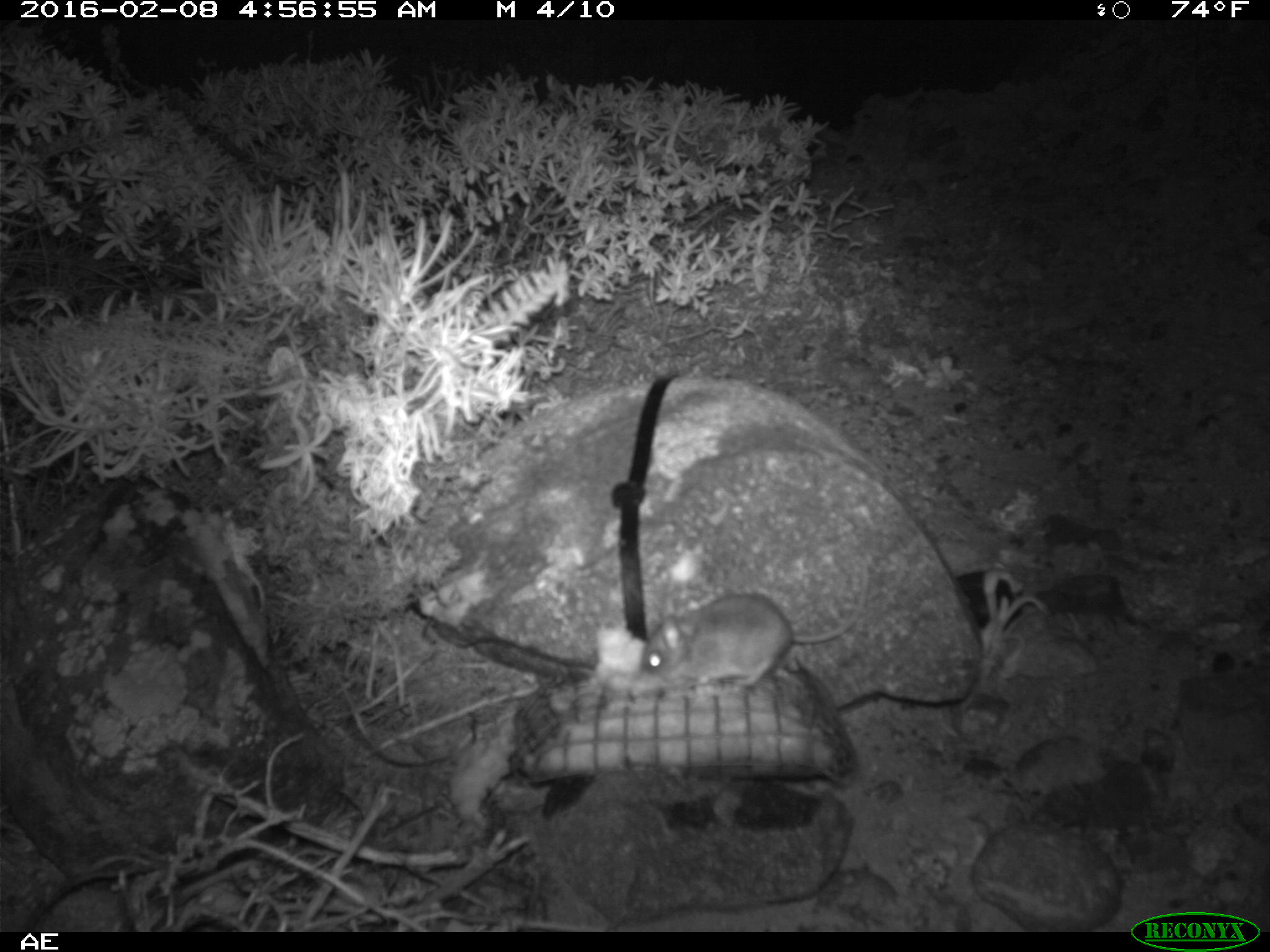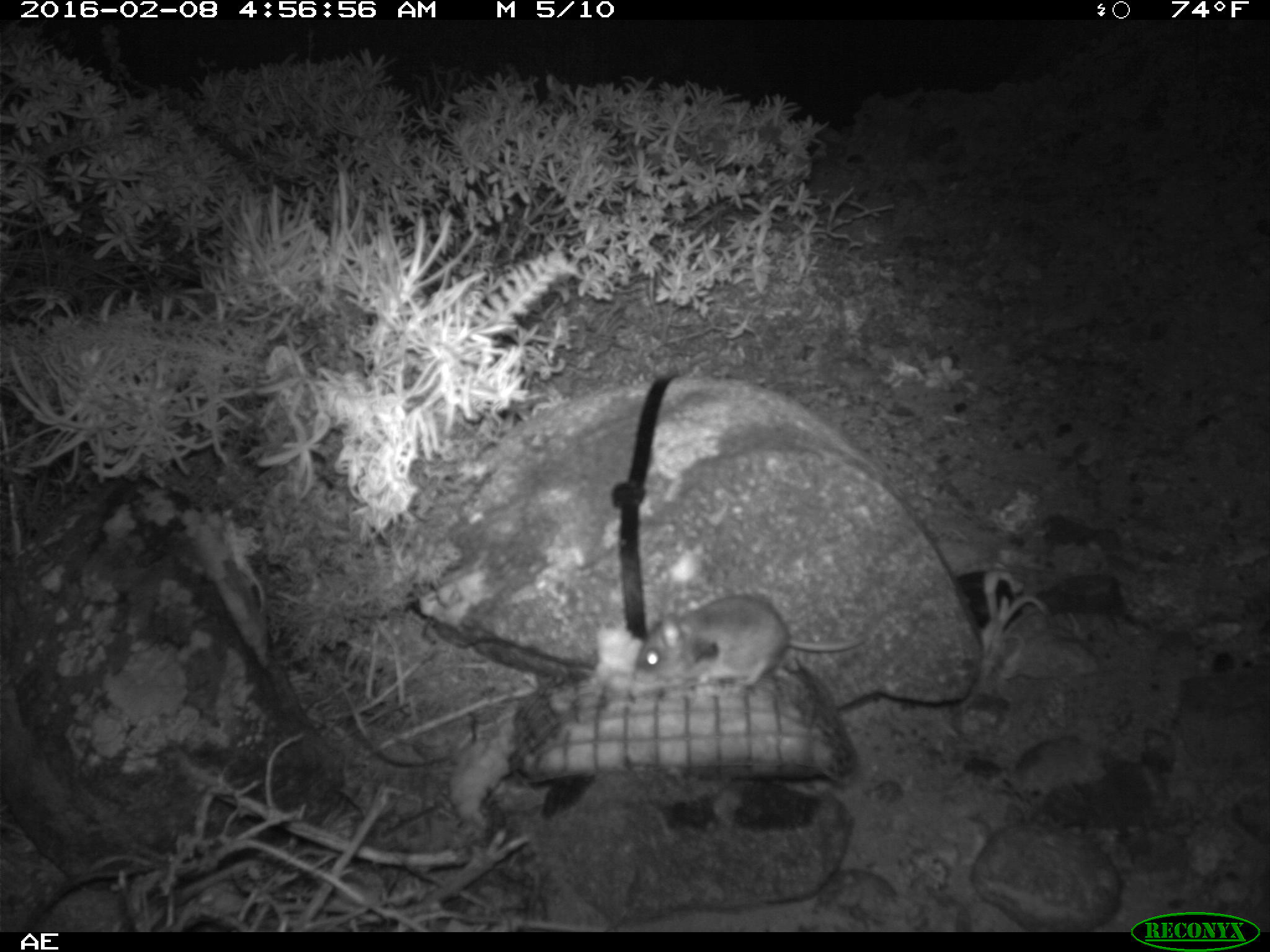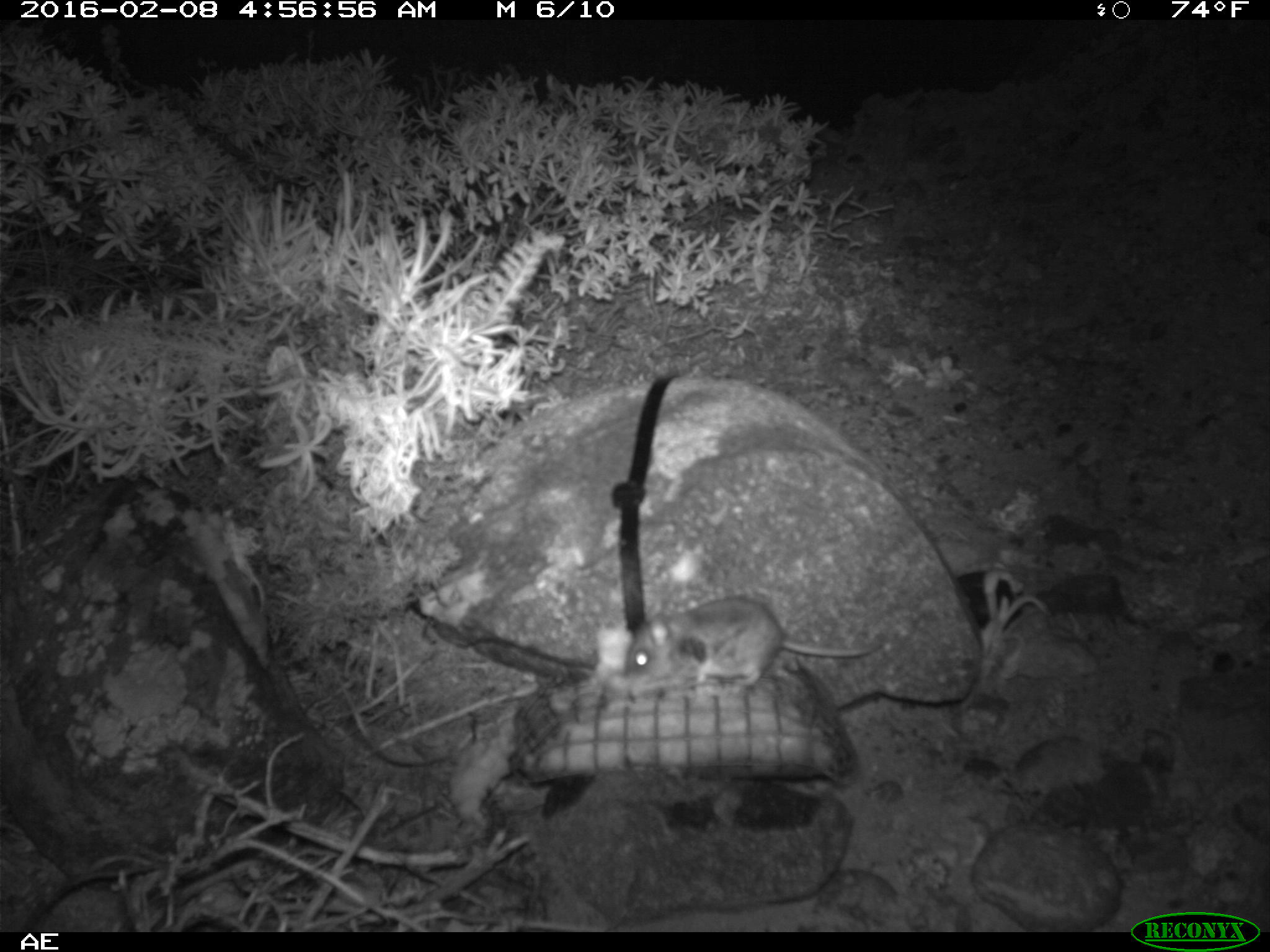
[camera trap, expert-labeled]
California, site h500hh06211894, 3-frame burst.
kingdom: Animalia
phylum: Chordata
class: Mammalia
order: Rodentia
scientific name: Rodentia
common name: rodent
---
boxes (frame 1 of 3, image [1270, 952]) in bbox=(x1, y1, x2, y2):
rodent: bbox=(637, 552, 874, 685)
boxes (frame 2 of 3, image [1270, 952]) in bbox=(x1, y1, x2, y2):
rodent: bbox=(634, 596, 869, 689)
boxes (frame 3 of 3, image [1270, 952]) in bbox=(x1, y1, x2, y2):
rodent: bbox=(623, 597, 882, 685)